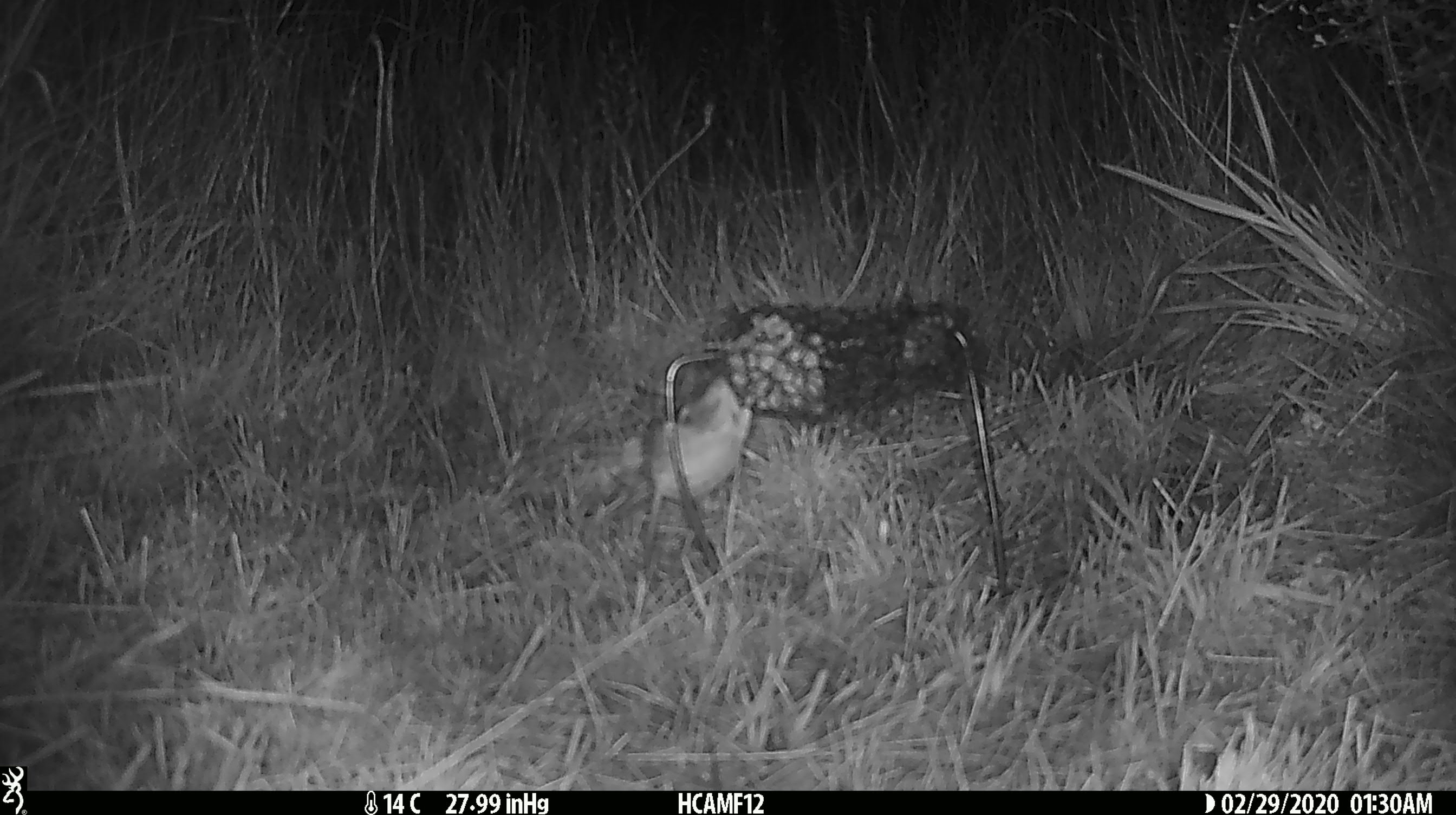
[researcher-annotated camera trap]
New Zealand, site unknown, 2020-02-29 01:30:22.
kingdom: Animalia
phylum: Chordata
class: Mammalia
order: Rodentia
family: Muridae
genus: Mus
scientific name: Mus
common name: mouse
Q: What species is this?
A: Mouse (Mus).